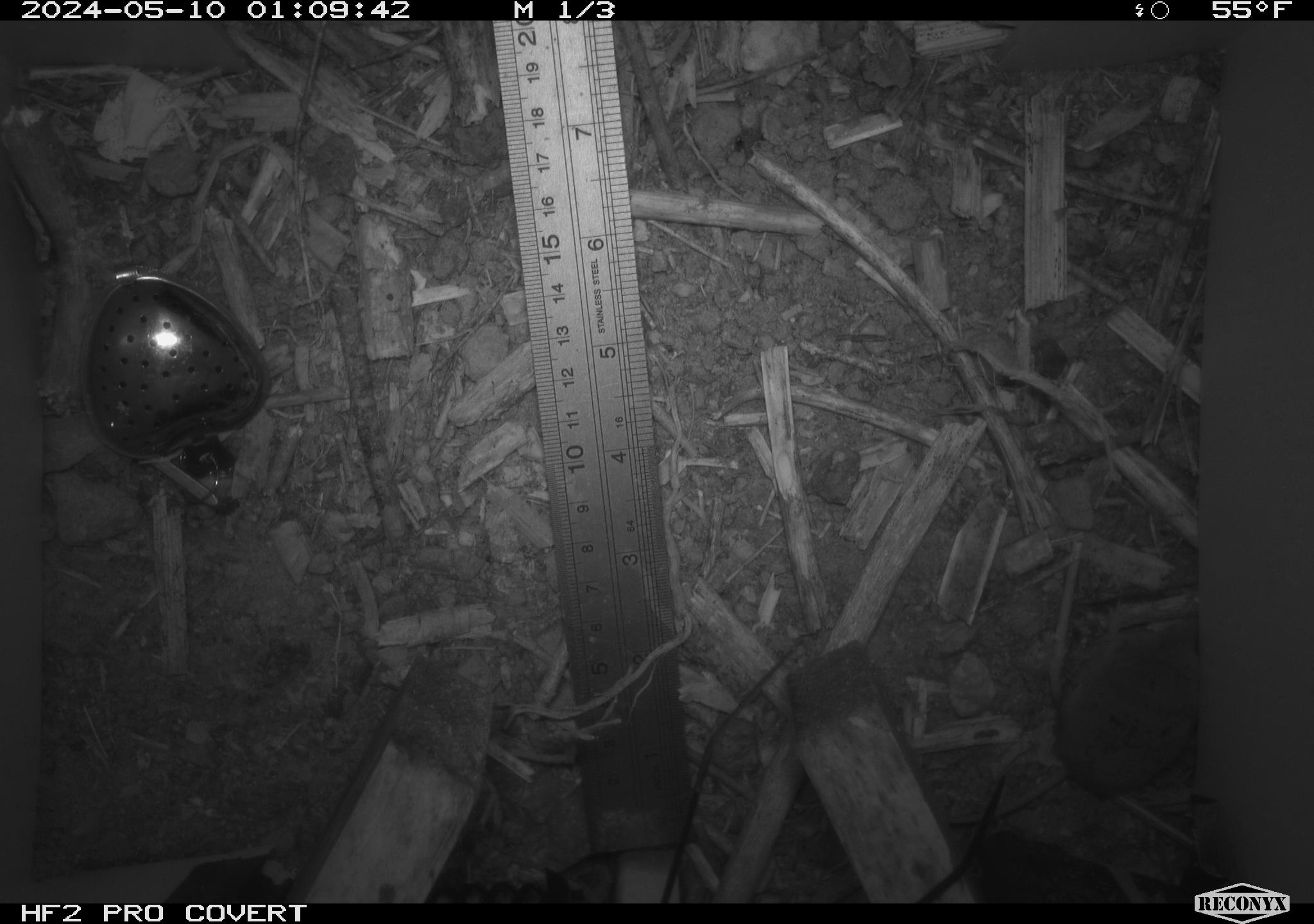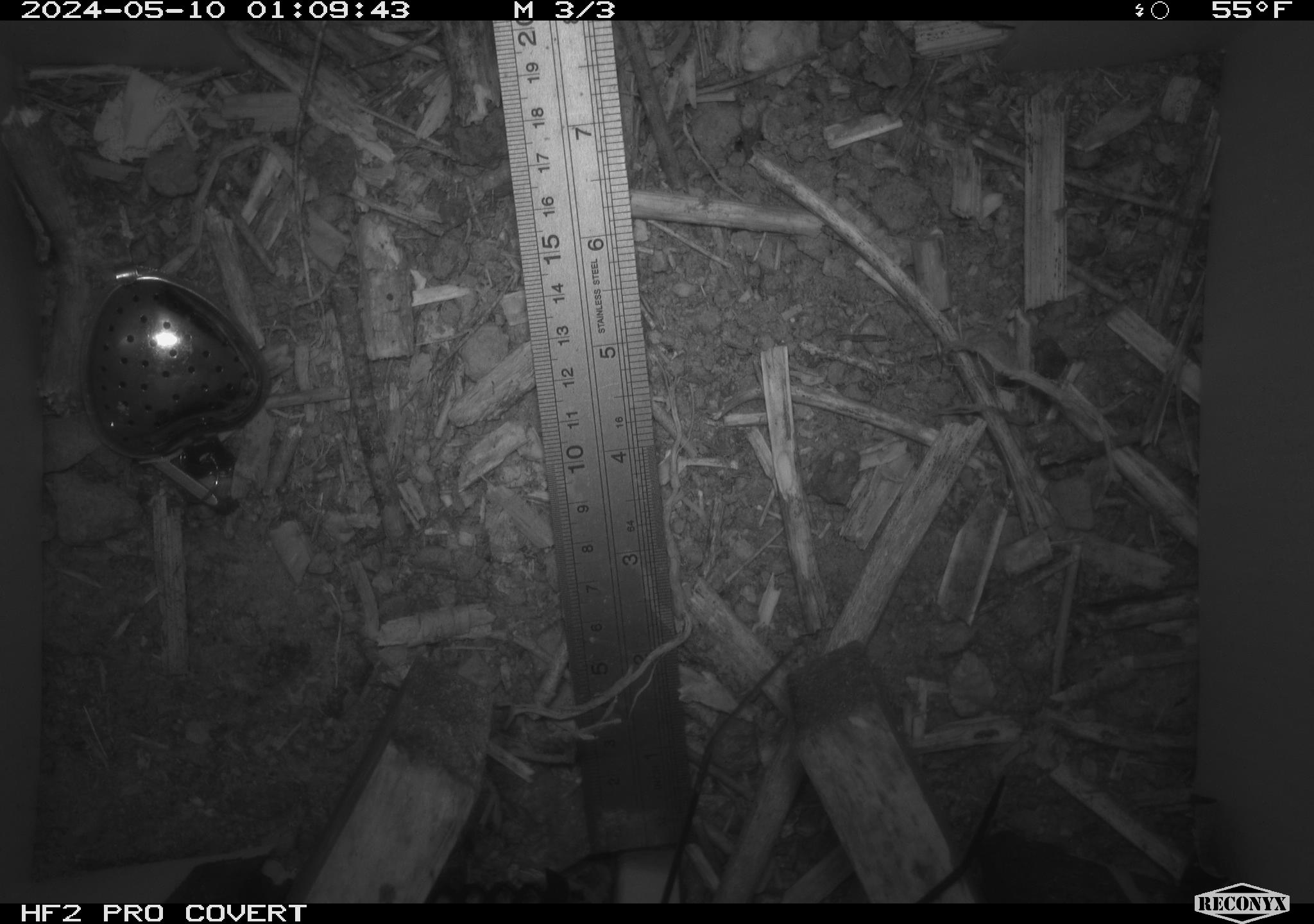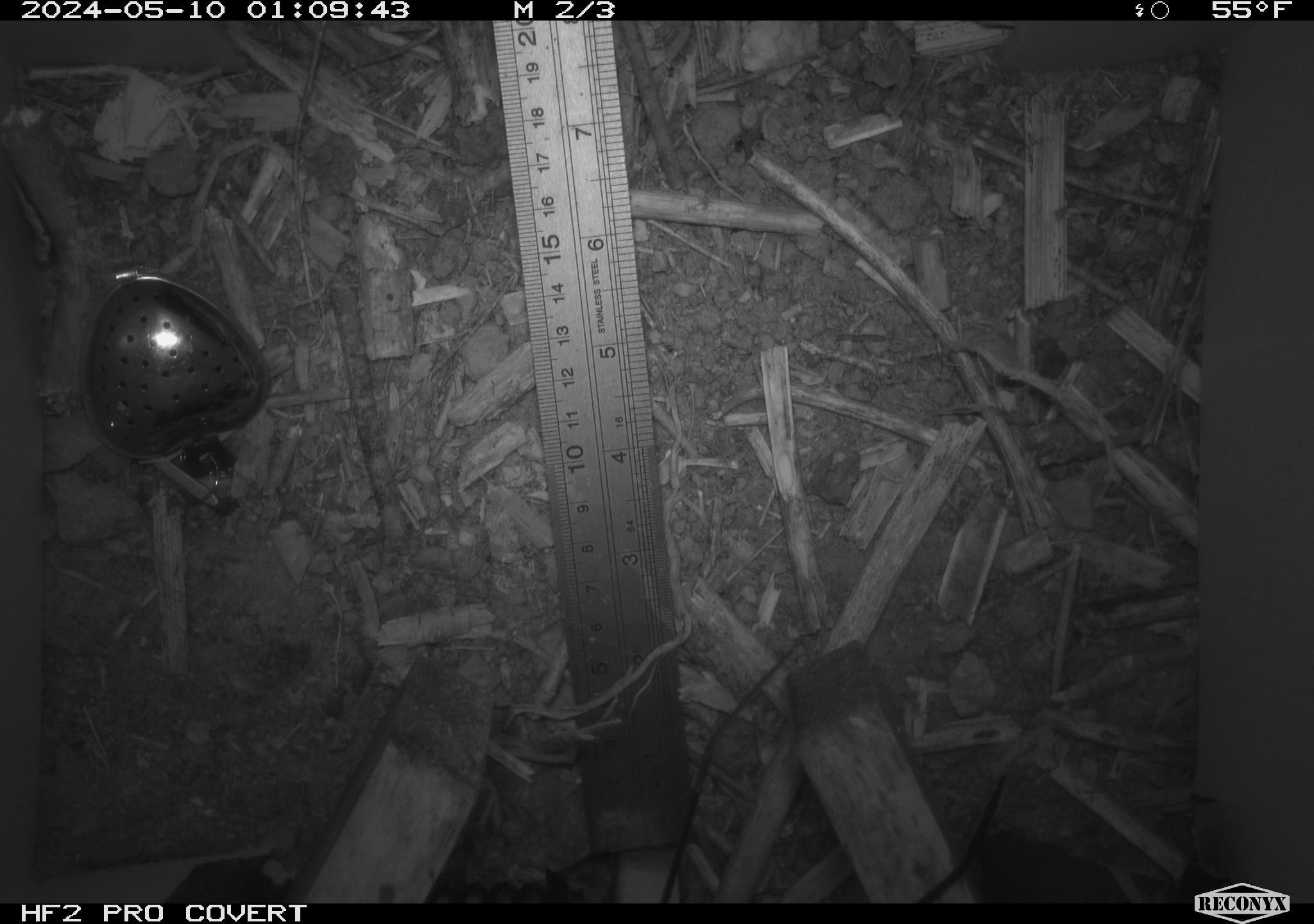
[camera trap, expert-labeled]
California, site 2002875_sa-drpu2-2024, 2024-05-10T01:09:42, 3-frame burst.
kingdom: Animalia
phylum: Chordata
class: Mammalia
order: Eulipotyphla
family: Soricidae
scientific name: Soricidae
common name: shrews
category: soricidae family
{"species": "soricidae family (shrews) (Soricidae)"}